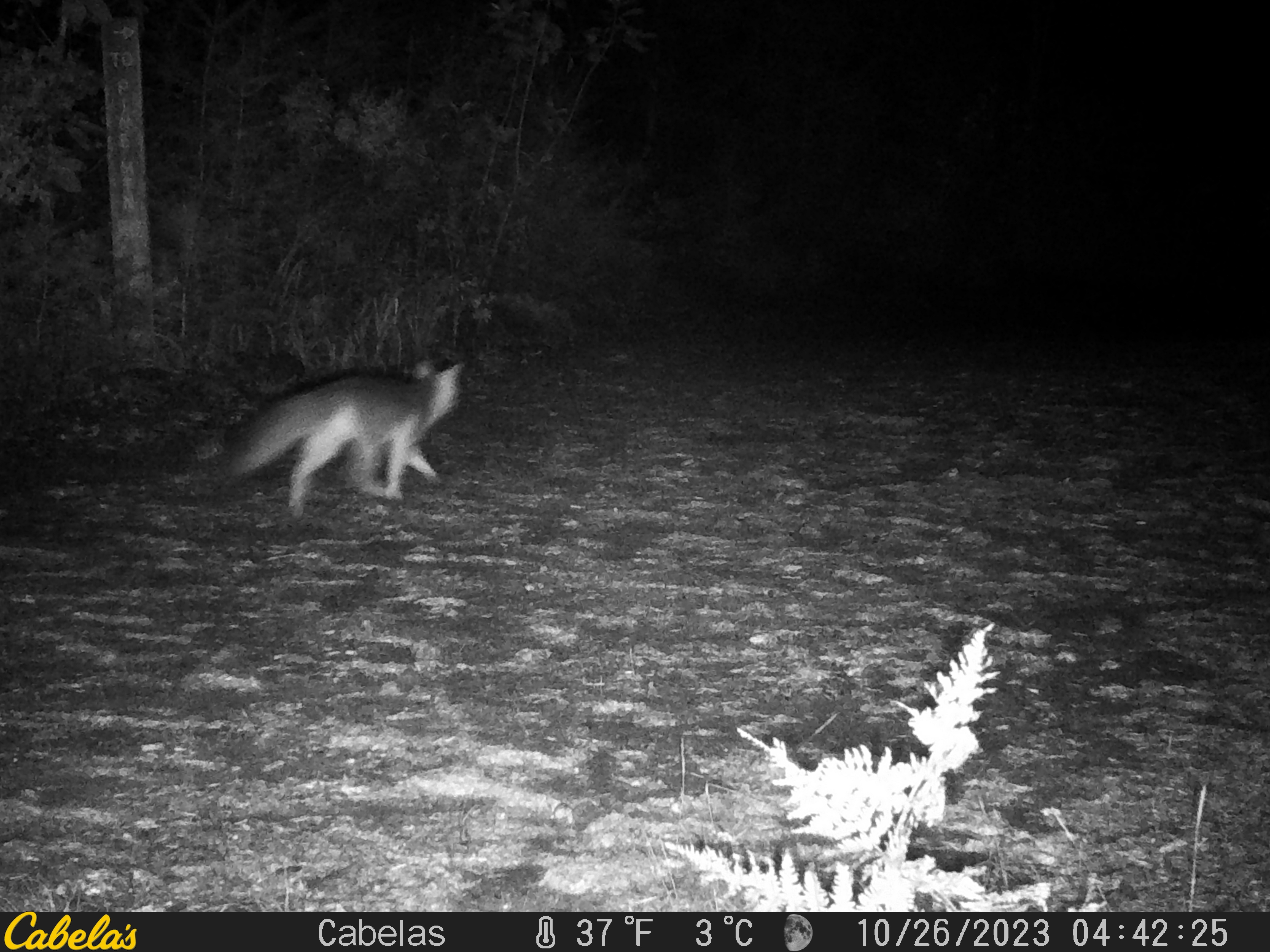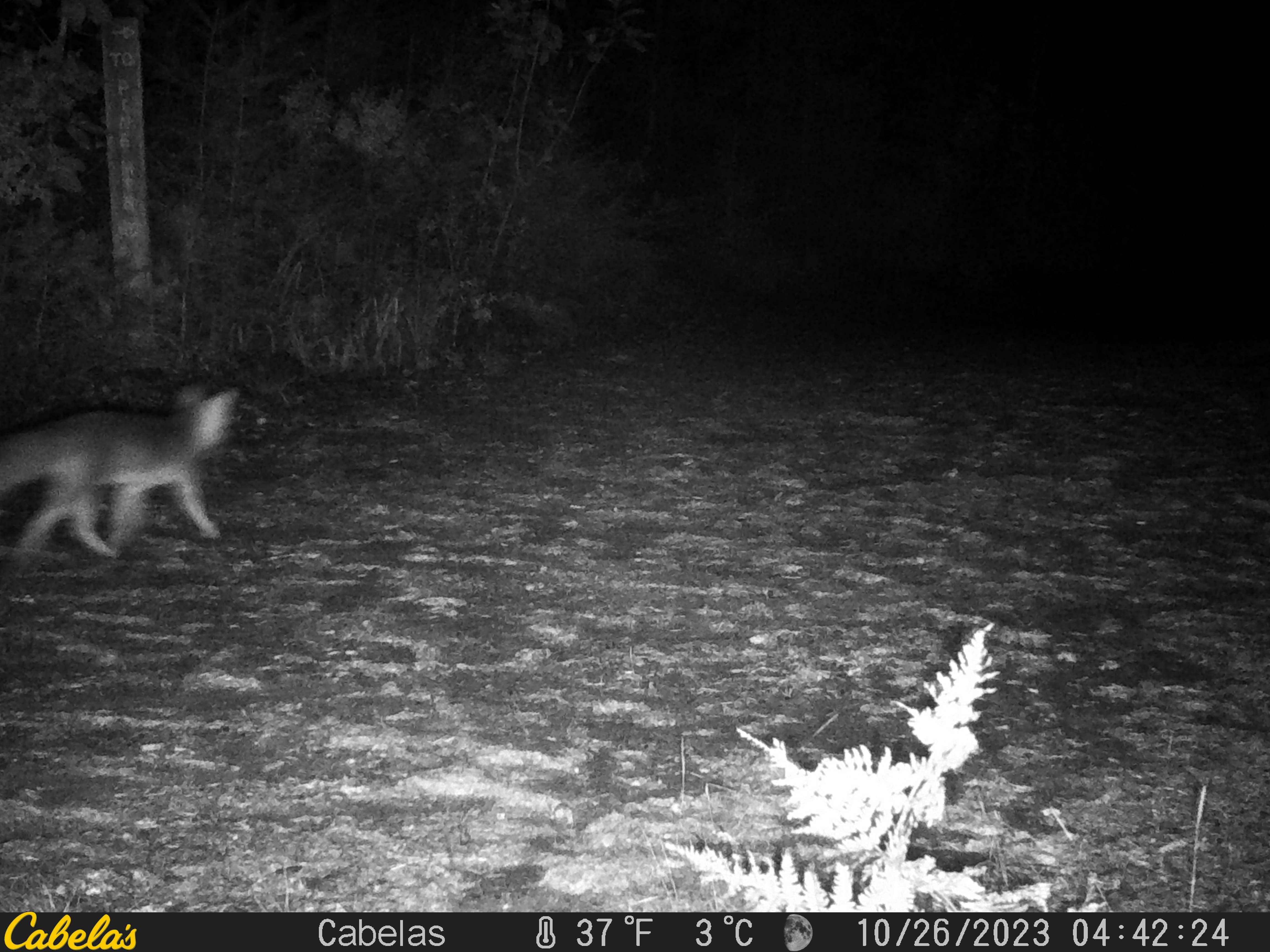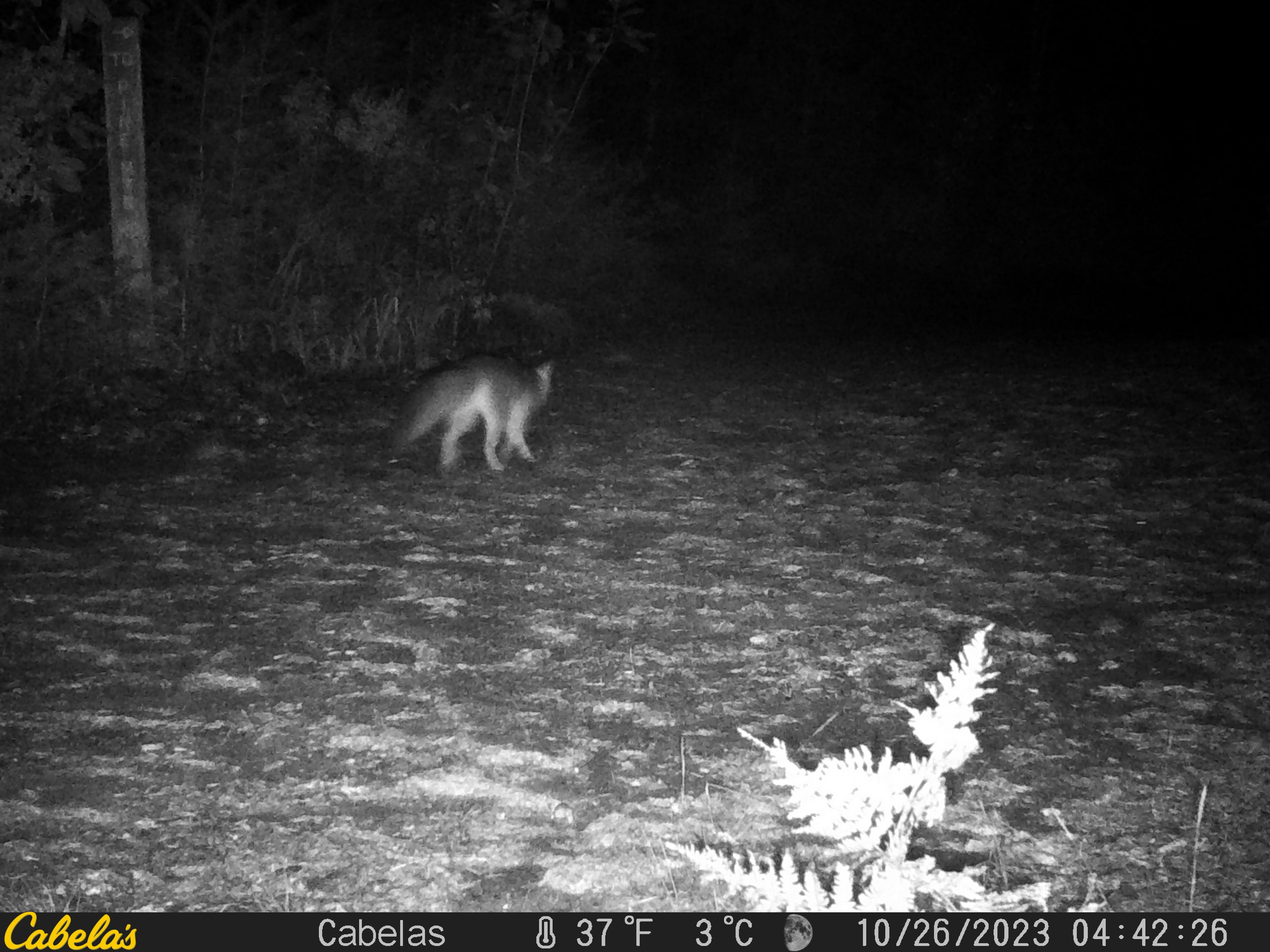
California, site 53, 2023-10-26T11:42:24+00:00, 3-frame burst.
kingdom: Animalia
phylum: Chordata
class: Mammalia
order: Carnivora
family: Canidae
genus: Urocyon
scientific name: Urocyon cinereoargenteus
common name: gray fox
Gray fox (Urocyon cinereoargenteus).